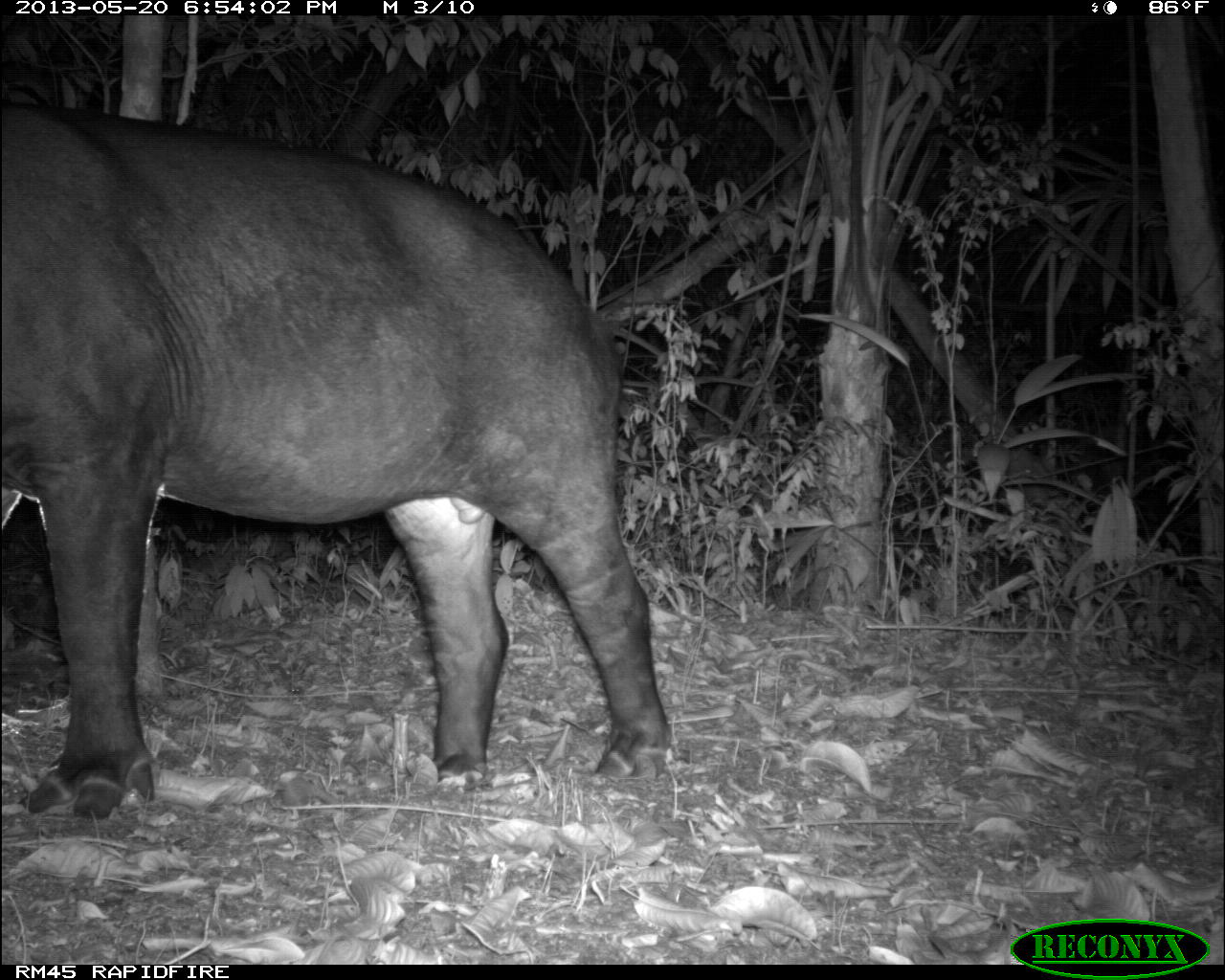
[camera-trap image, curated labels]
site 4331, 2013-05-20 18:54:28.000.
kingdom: Animalia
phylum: Chordata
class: Mammalia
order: Perissodactyla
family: Tapiridae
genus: Tapirus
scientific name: Tapirus bairdii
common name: baird's tapir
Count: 1.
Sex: male.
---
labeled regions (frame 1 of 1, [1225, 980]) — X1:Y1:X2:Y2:
tapirus bairdii: 0:92:673:819